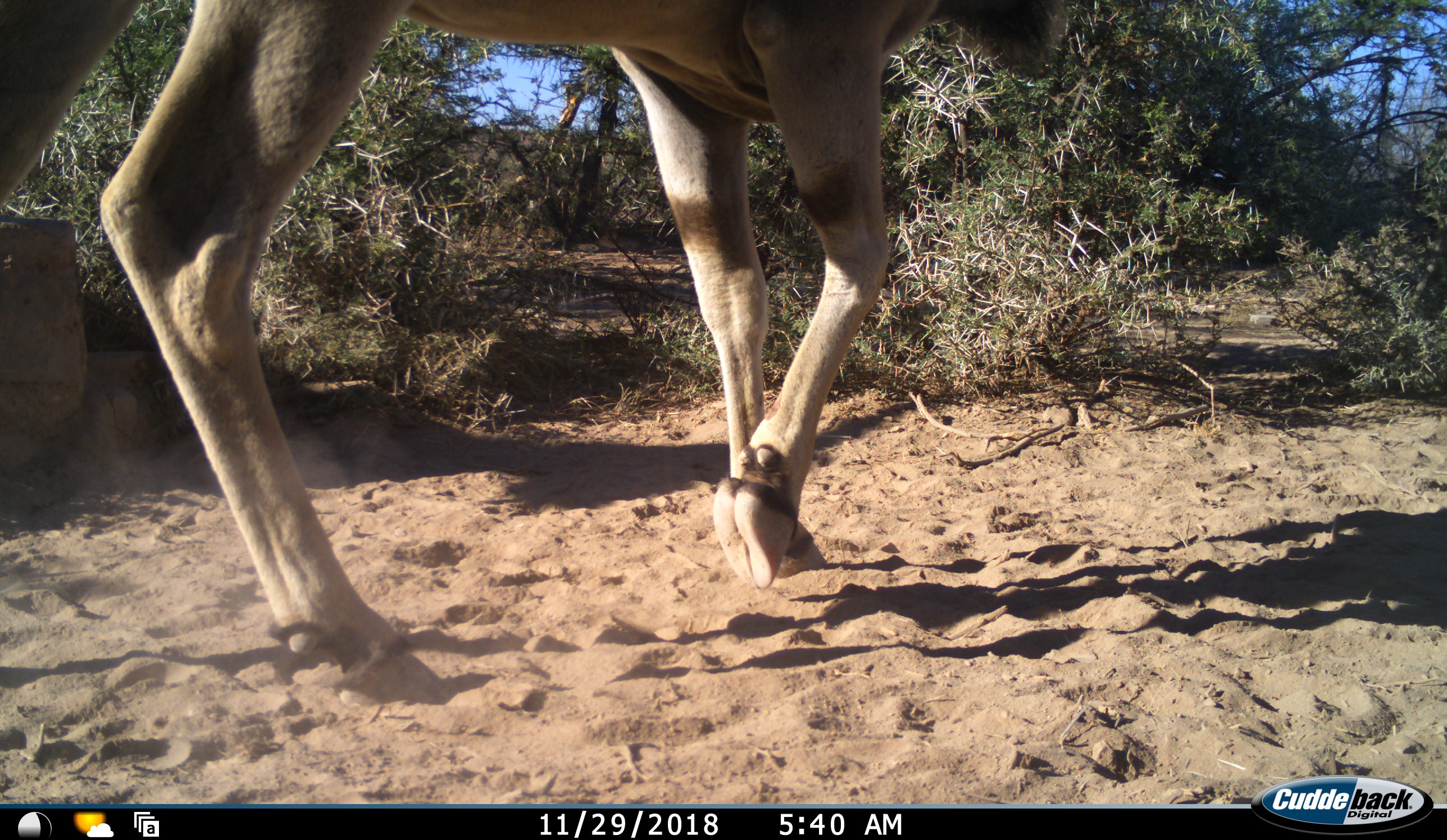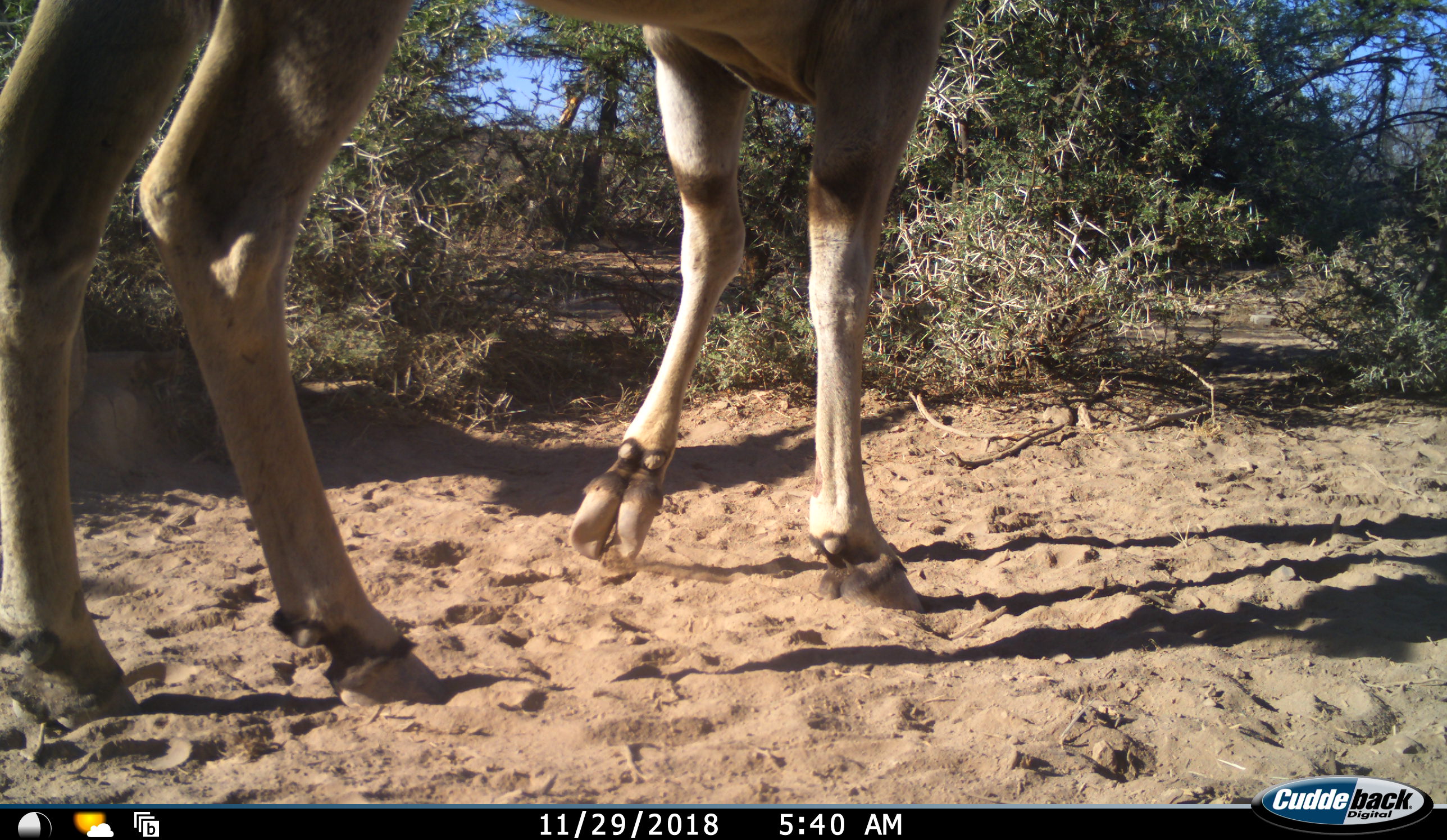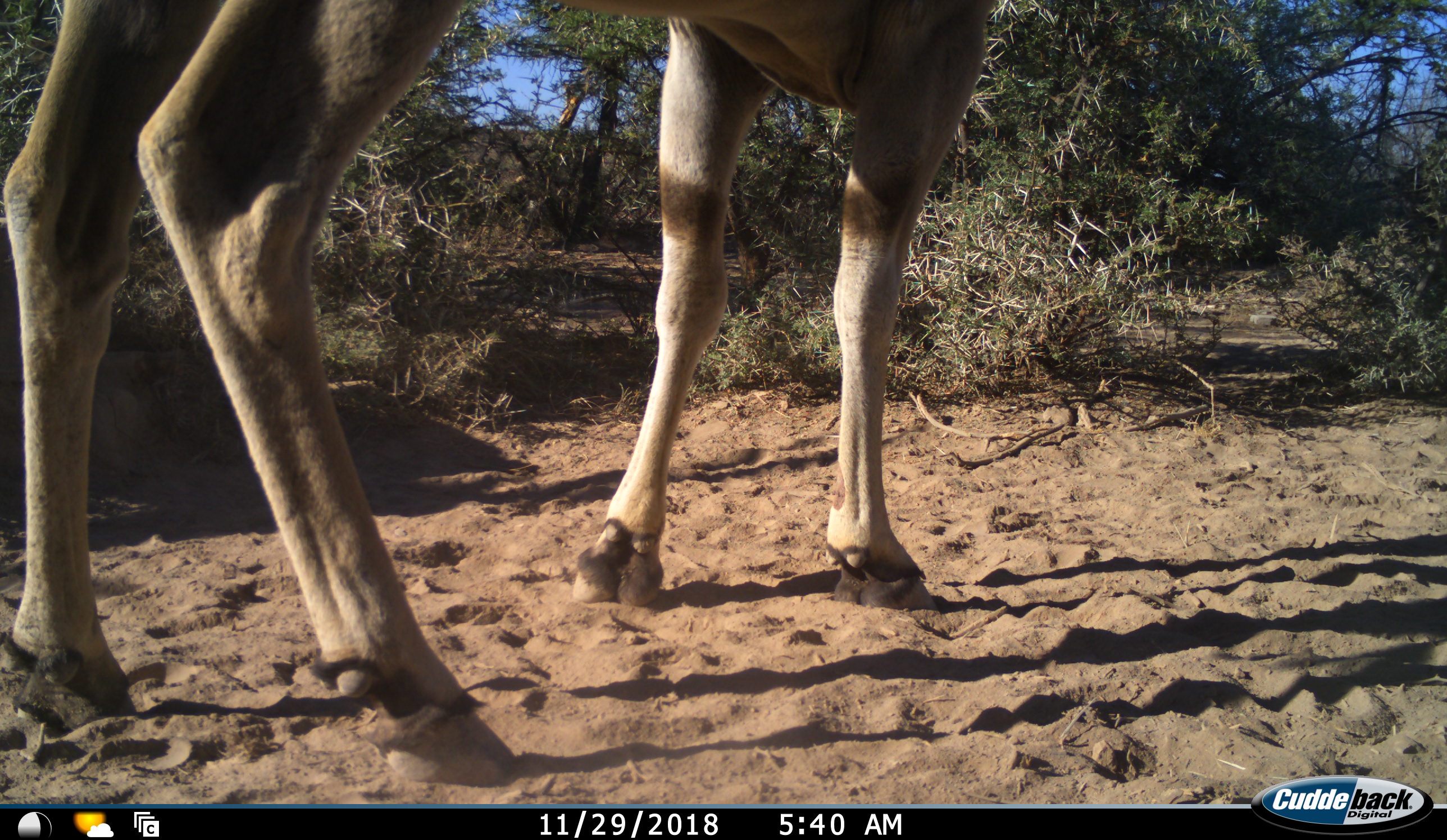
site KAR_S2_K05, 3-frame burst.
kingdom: Animalia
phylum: Chordata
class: Mammalia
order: Artiodactyla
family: Bovidae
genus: Tragelaphus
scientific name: Tragelaphus oryx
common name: eland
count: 1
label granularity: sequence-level